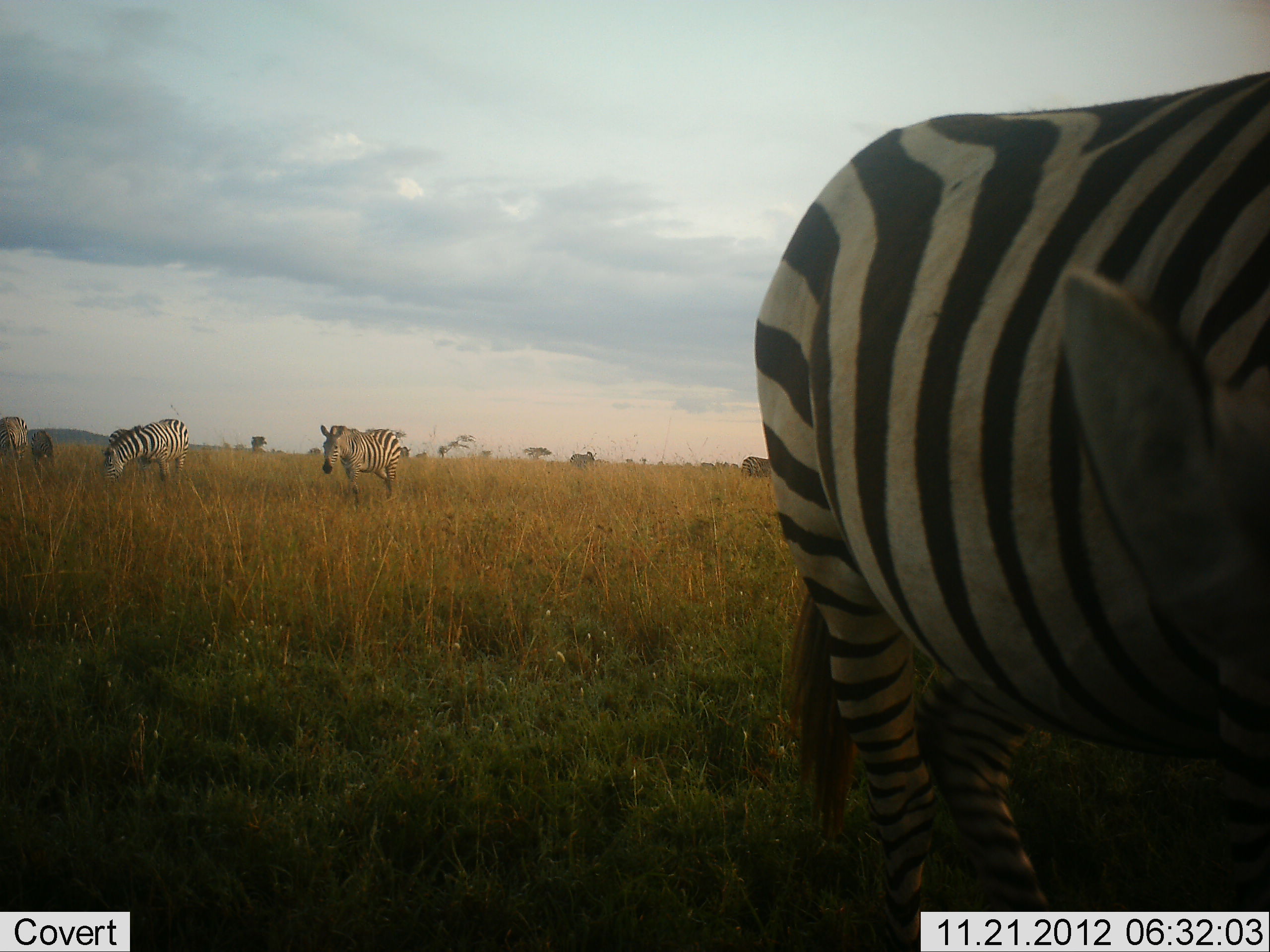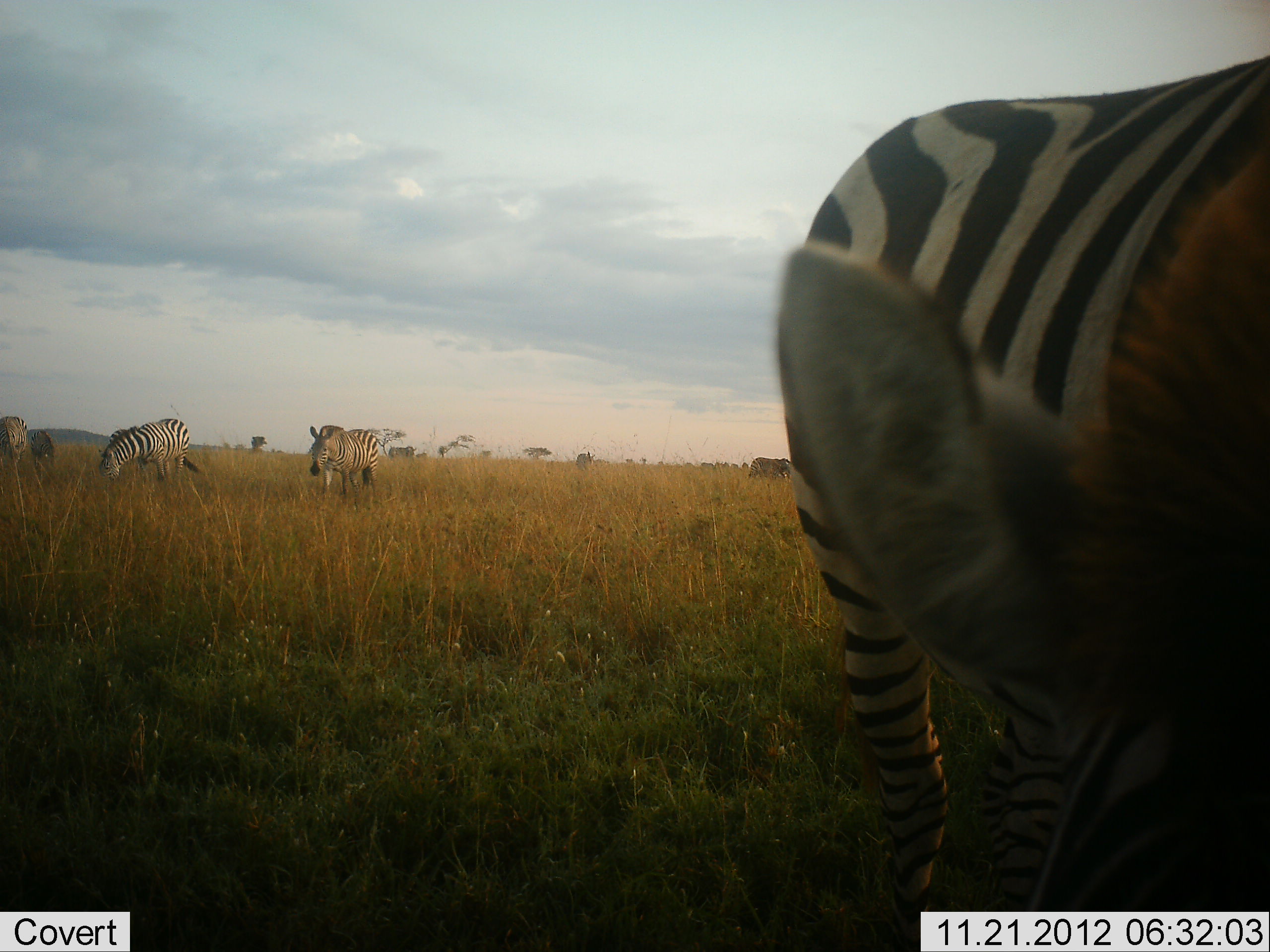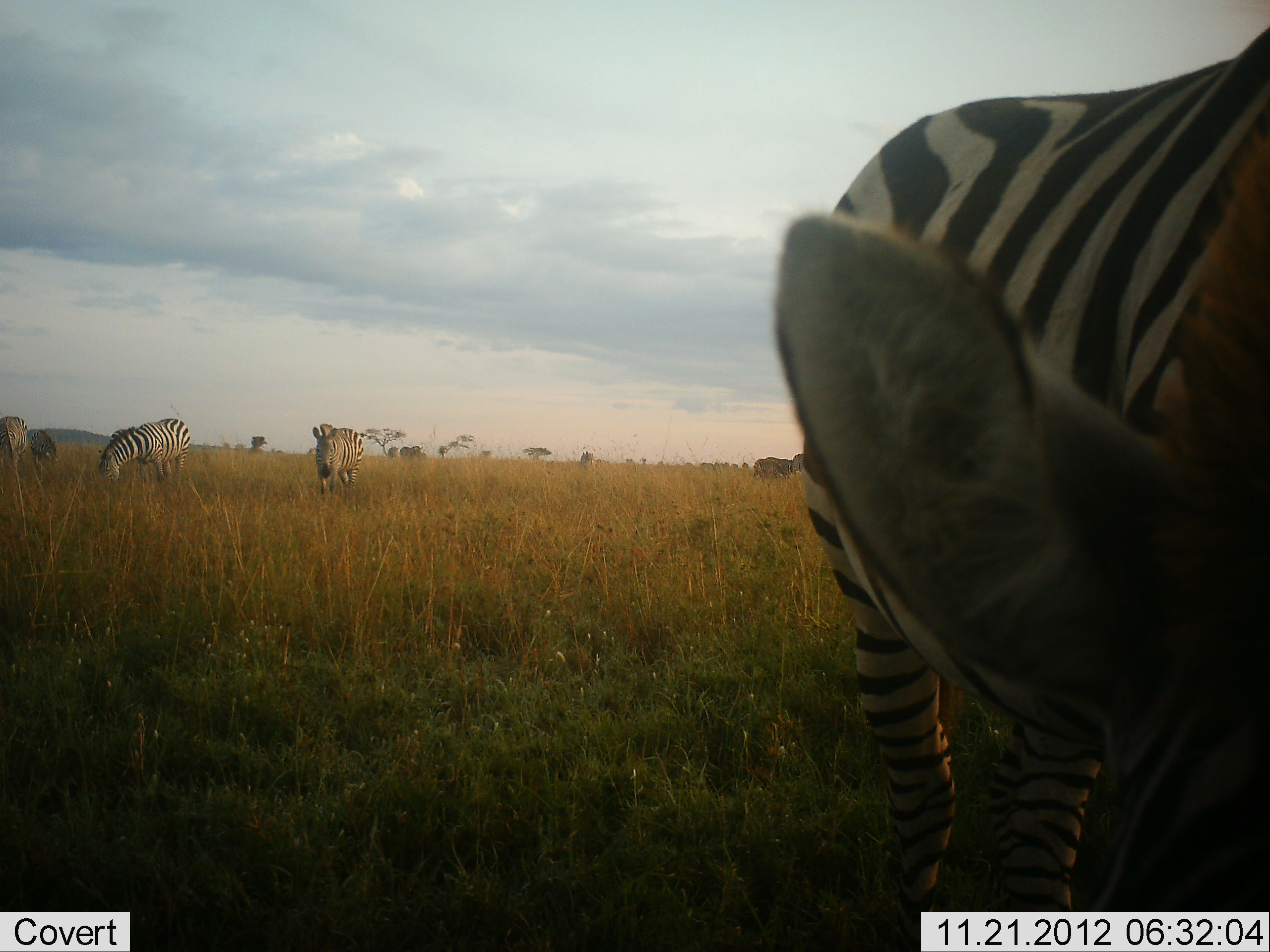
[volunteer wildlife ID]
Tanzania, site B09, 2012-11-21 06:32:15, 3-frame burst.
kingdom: Animalia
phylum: Chordata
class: Mammalia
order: Perissodactyla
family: Equidae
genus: Equus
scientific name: Equus quagga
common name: plains zebra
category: zebra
Zebra (plains zebra) (Equus quagga), count 7. Behavior (volunteer vote fractions): standing 50%, resting 0%, moving 30%, interacting 0%. Young present (vote fraction): 0%. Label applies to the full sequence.